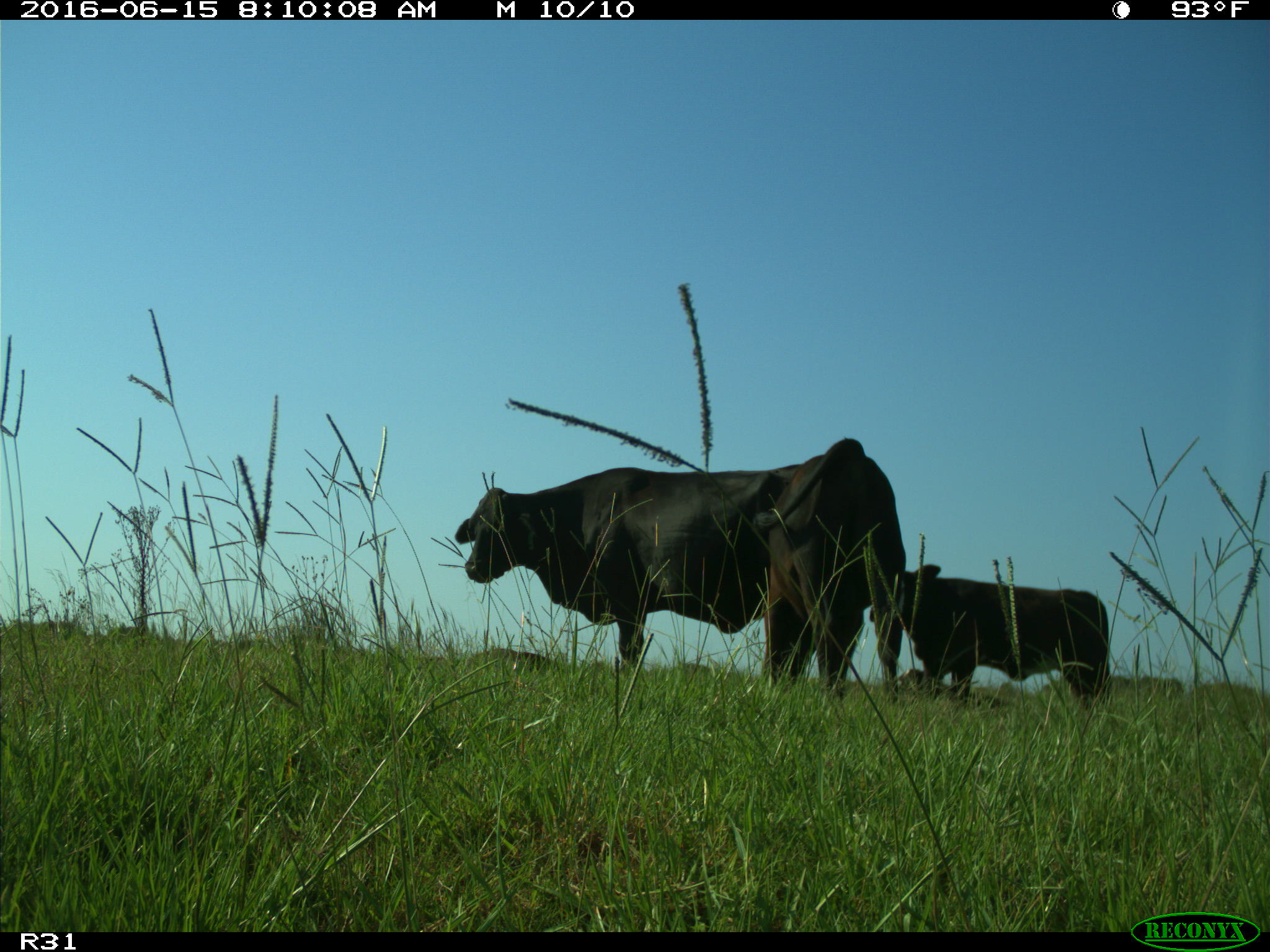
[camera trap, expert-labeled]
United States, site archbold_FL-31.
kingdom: Animalia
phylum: Chordata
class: Mammalia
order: Artiodactyla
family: Bovidae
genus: Bos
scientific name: Bos taurus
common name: domestic cow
Bos taurus (domestic cow).